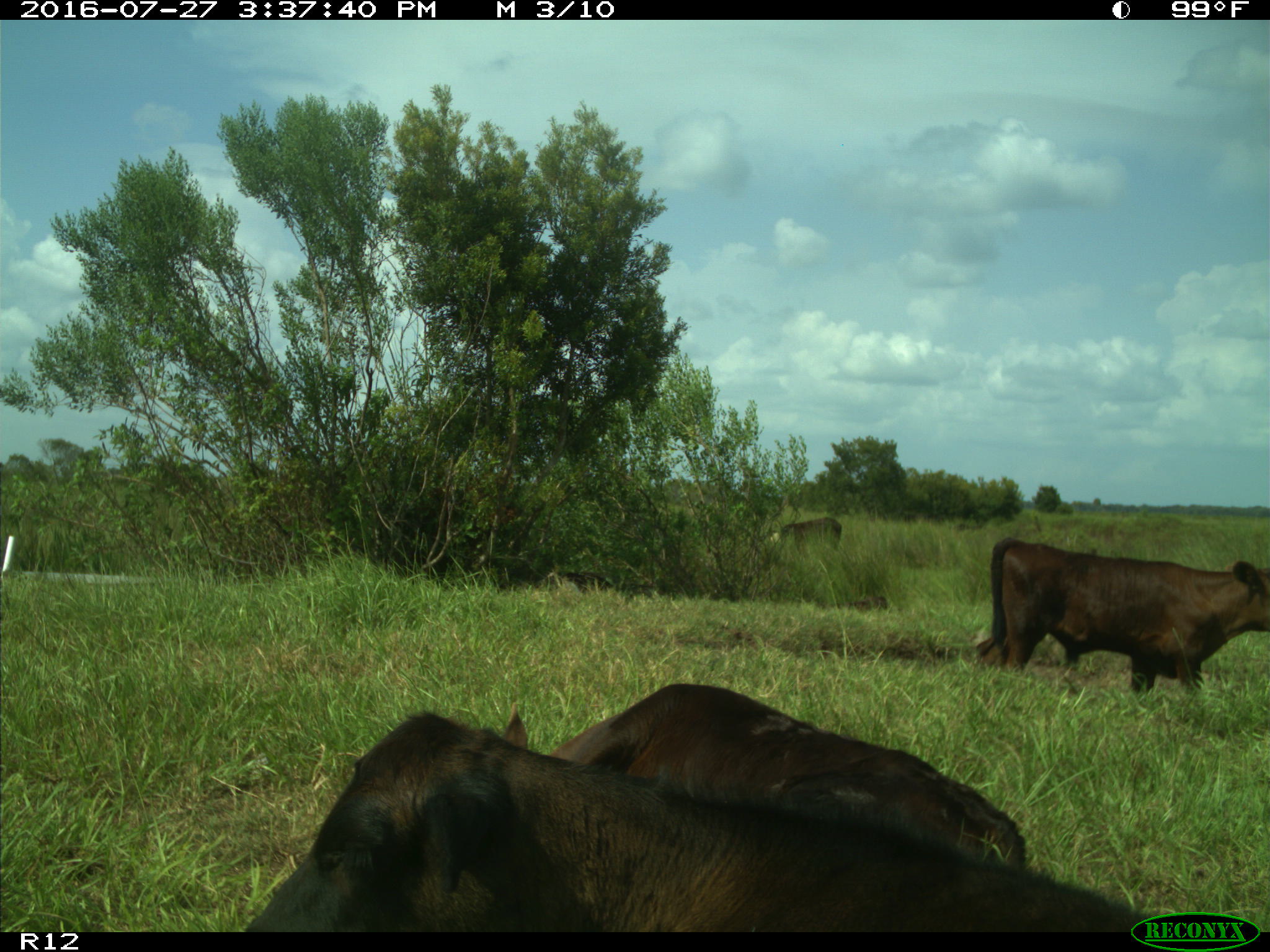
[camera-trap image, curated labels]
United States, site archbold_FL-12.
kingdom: Animalia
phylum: Chordata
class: Mammalia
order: Artiodactyla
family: Bovidae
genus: Bos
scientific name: Bos taurus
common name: domestic cow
Bos taurus (domestic cow).